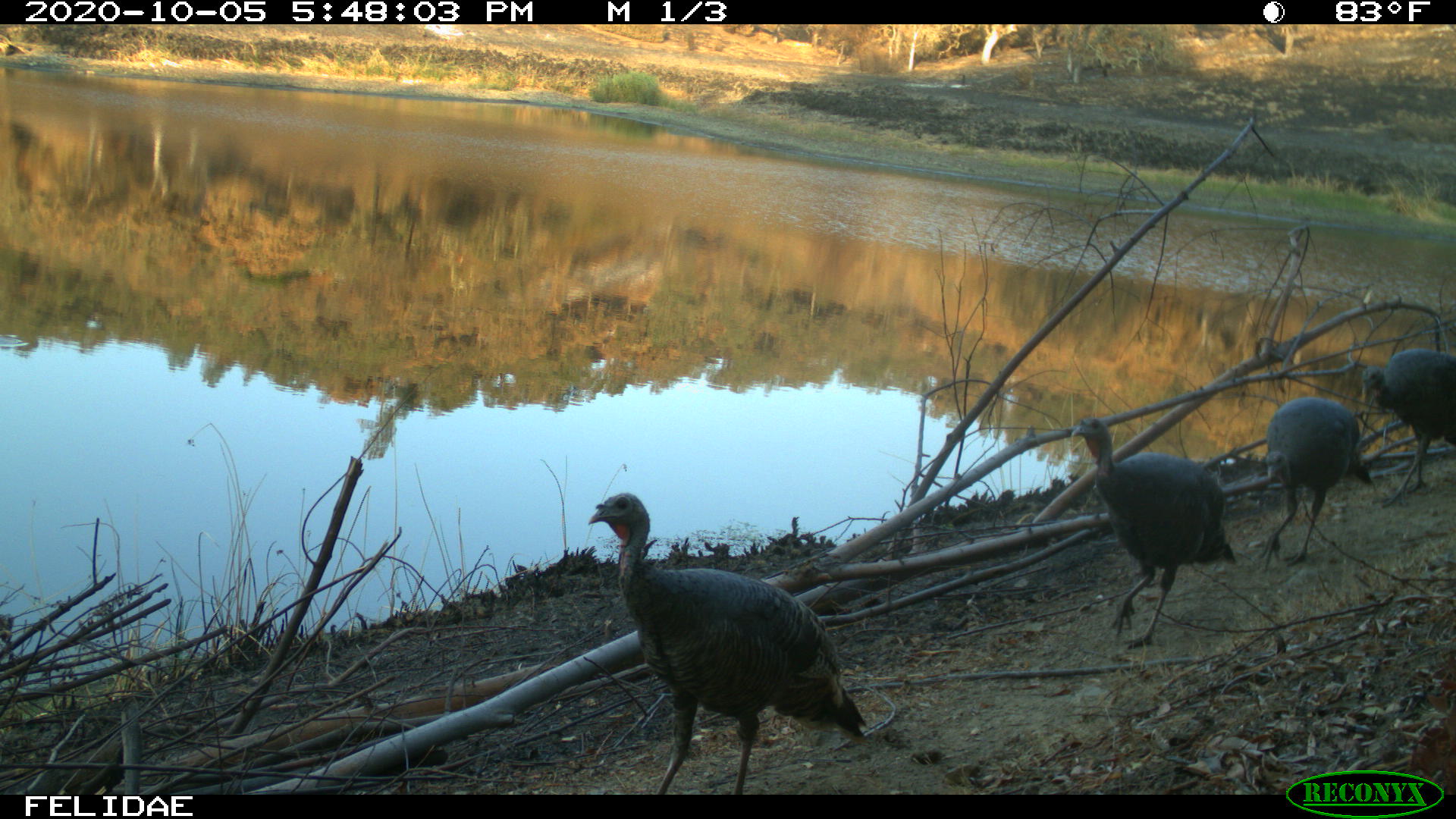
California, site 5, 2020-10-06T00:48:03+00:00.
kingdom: Animalia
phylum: Chordata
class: Aves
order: Galliformes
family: Phasianidae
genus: Meleagris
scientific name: Meleagris gallopavo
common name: turkey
Turkey (Meleagris gallopavo).